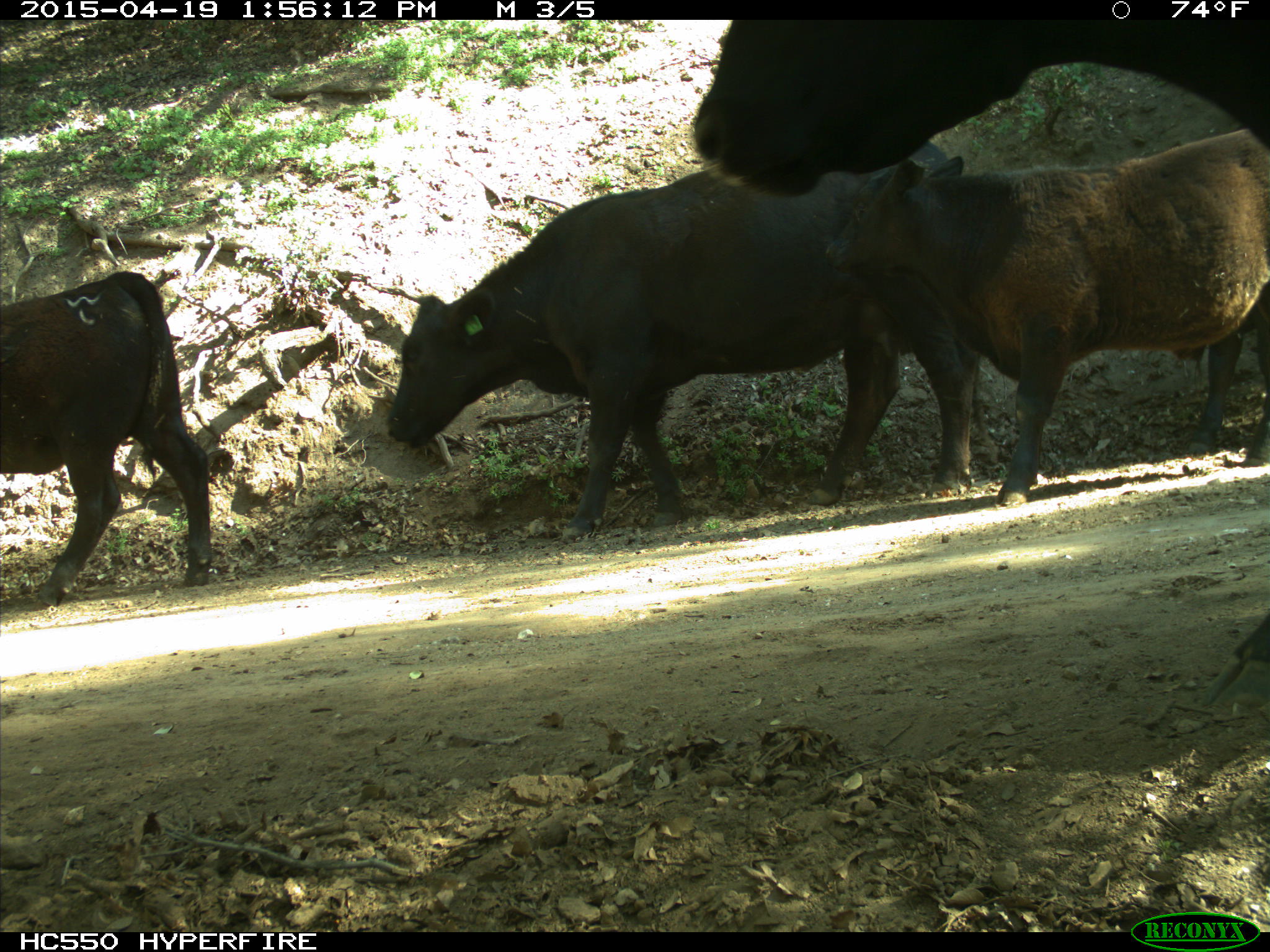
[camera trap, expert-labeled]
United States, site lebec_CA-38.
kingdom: Animalia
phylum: Chordata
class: Mammalia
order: Artiodactyla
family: Bovidae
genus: Bos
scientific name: Bos taurus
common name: domestic cow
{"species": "Bos taurus (domestic cow)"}